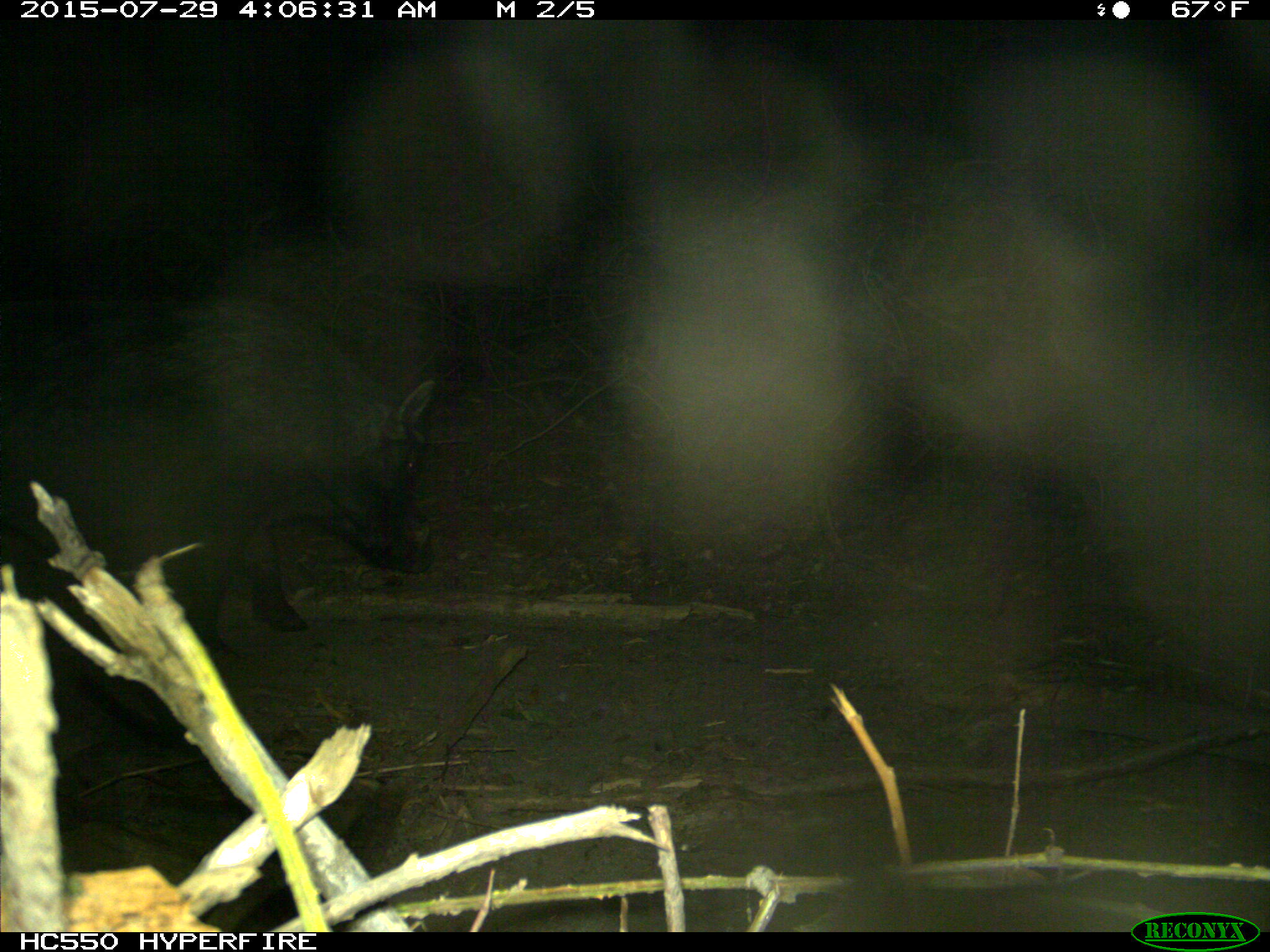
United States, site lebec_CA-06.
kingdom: Animalia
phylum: Chordata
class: Mammalia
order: Artiodactyla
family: Suidae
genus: Sus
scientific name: Sus scrofa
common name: wild boar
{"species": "Sus scrofa (wild boar)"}